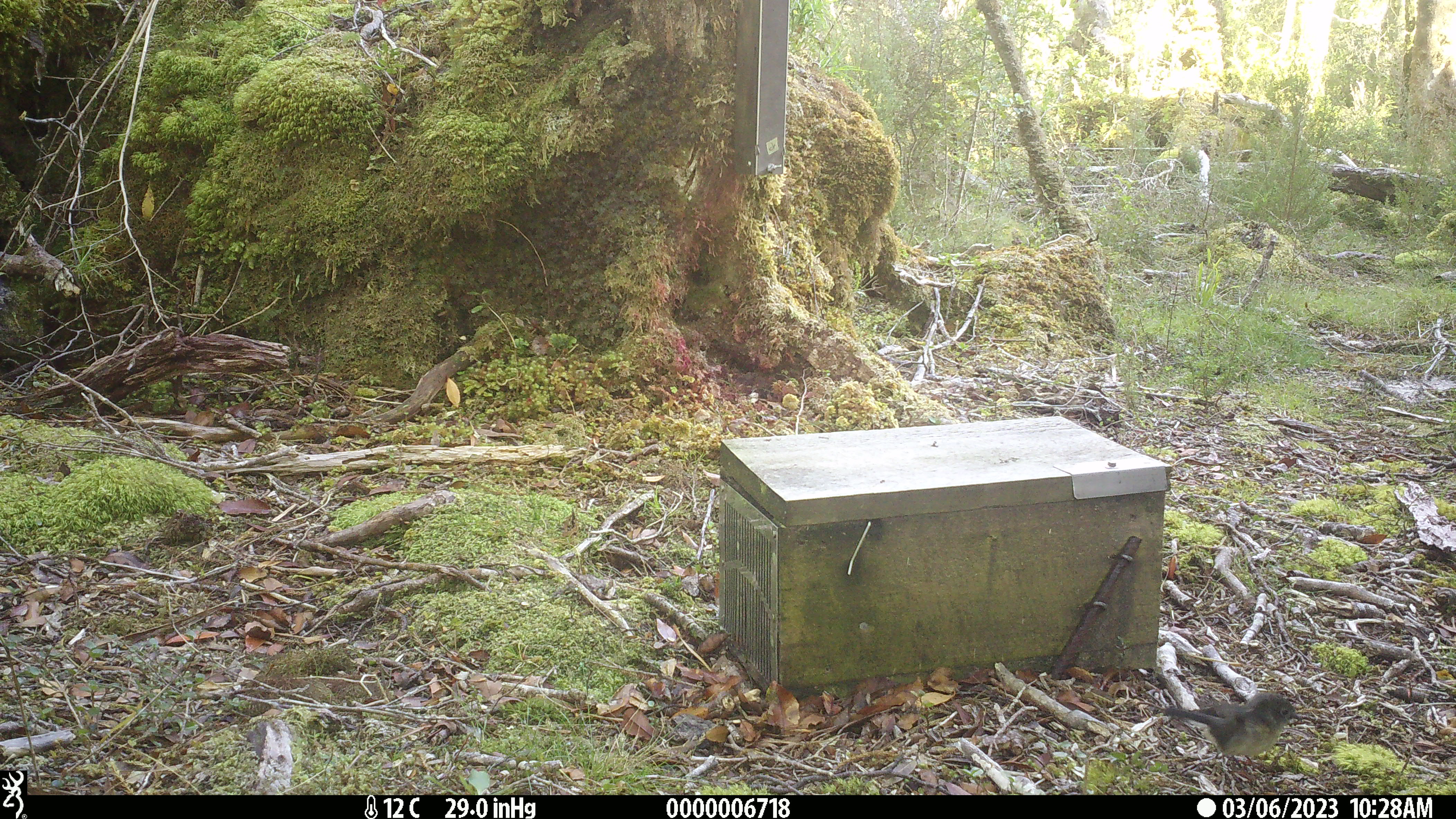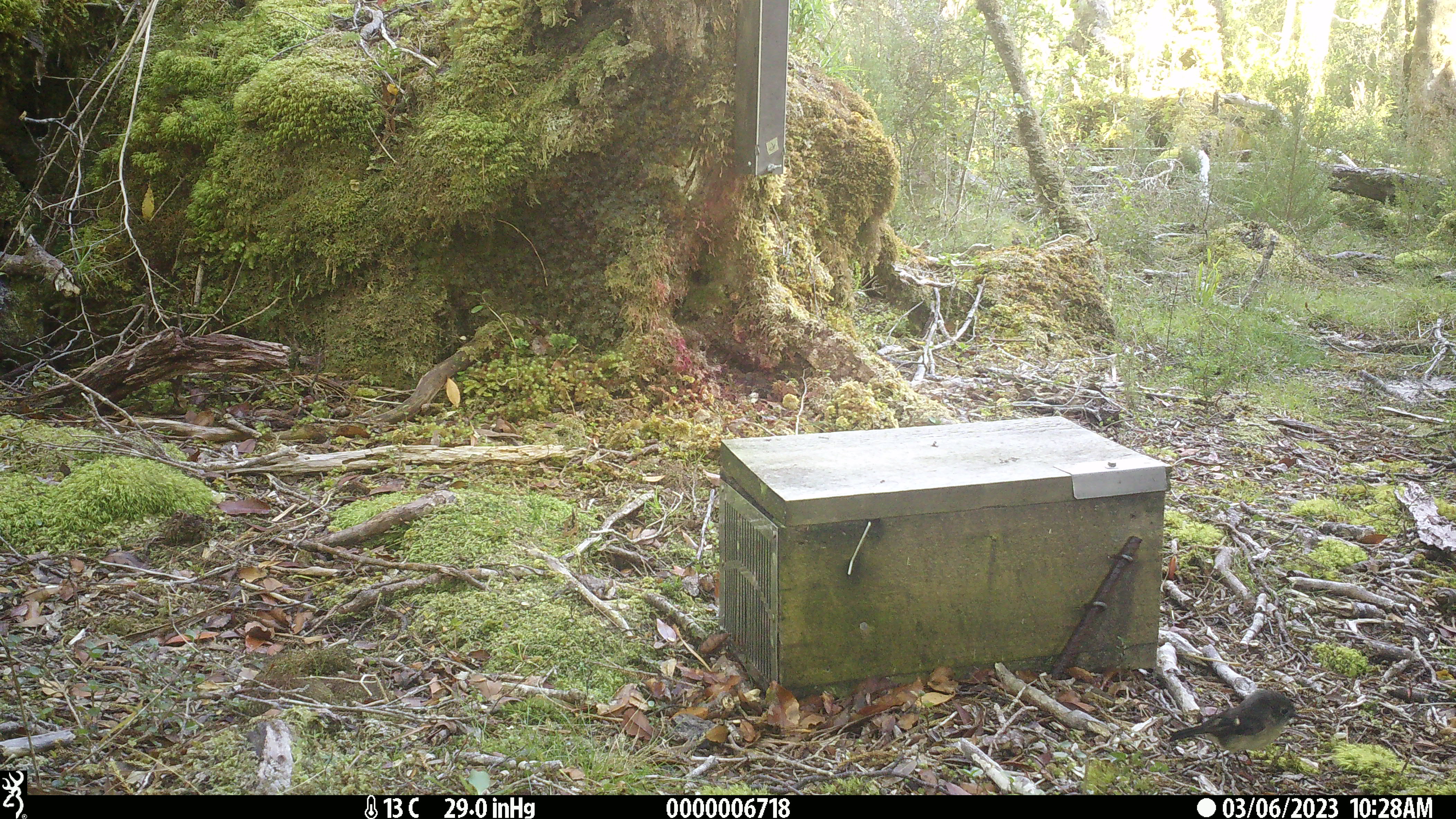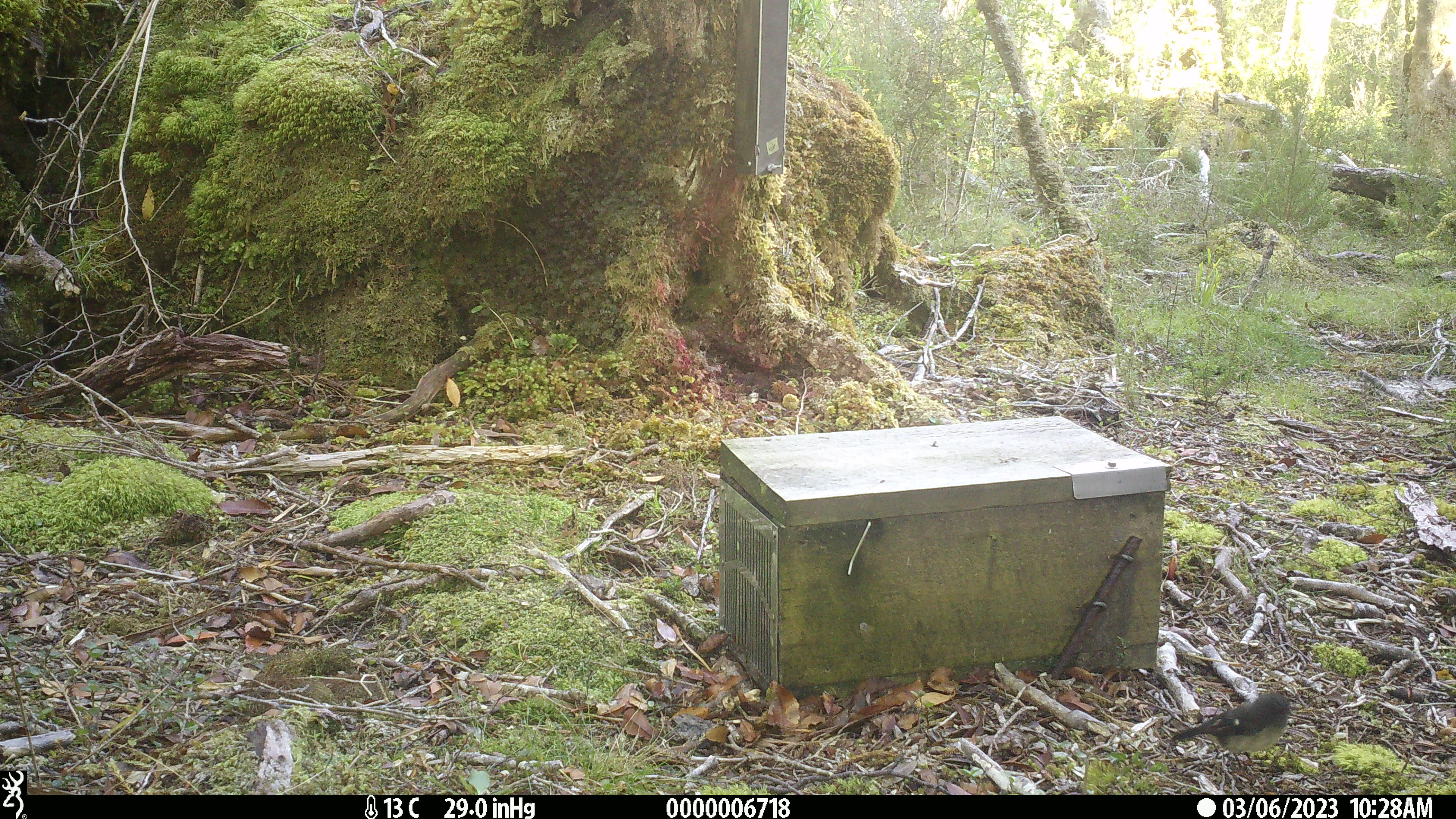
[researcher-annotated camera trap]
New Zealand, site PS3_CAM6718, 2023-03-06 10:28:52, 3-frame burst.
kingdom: Animalia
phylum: Chordata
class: Aves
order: Passeriformes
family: Petroicidae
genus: Petroica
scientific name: Petroica macrocephala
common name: tomtit